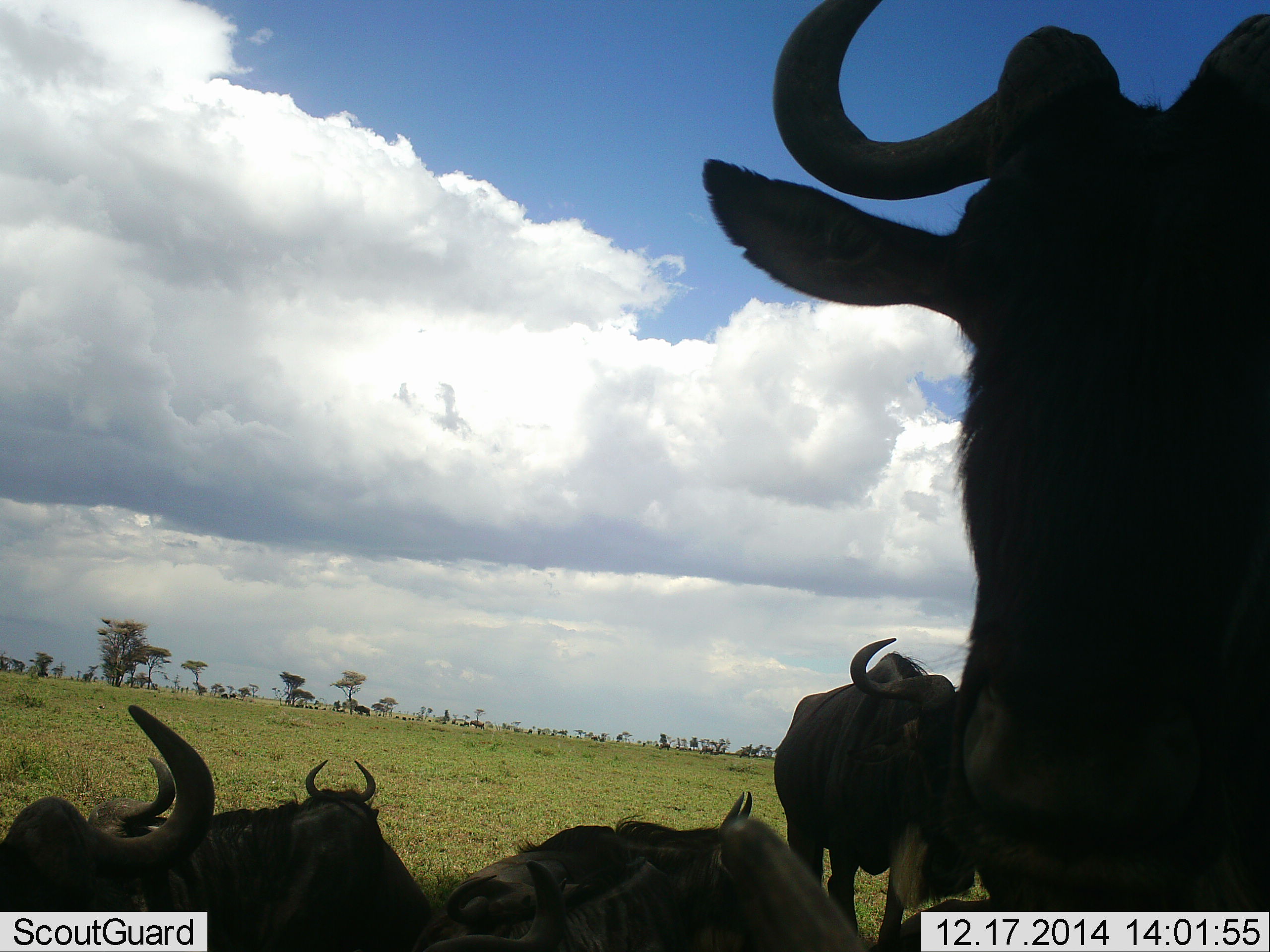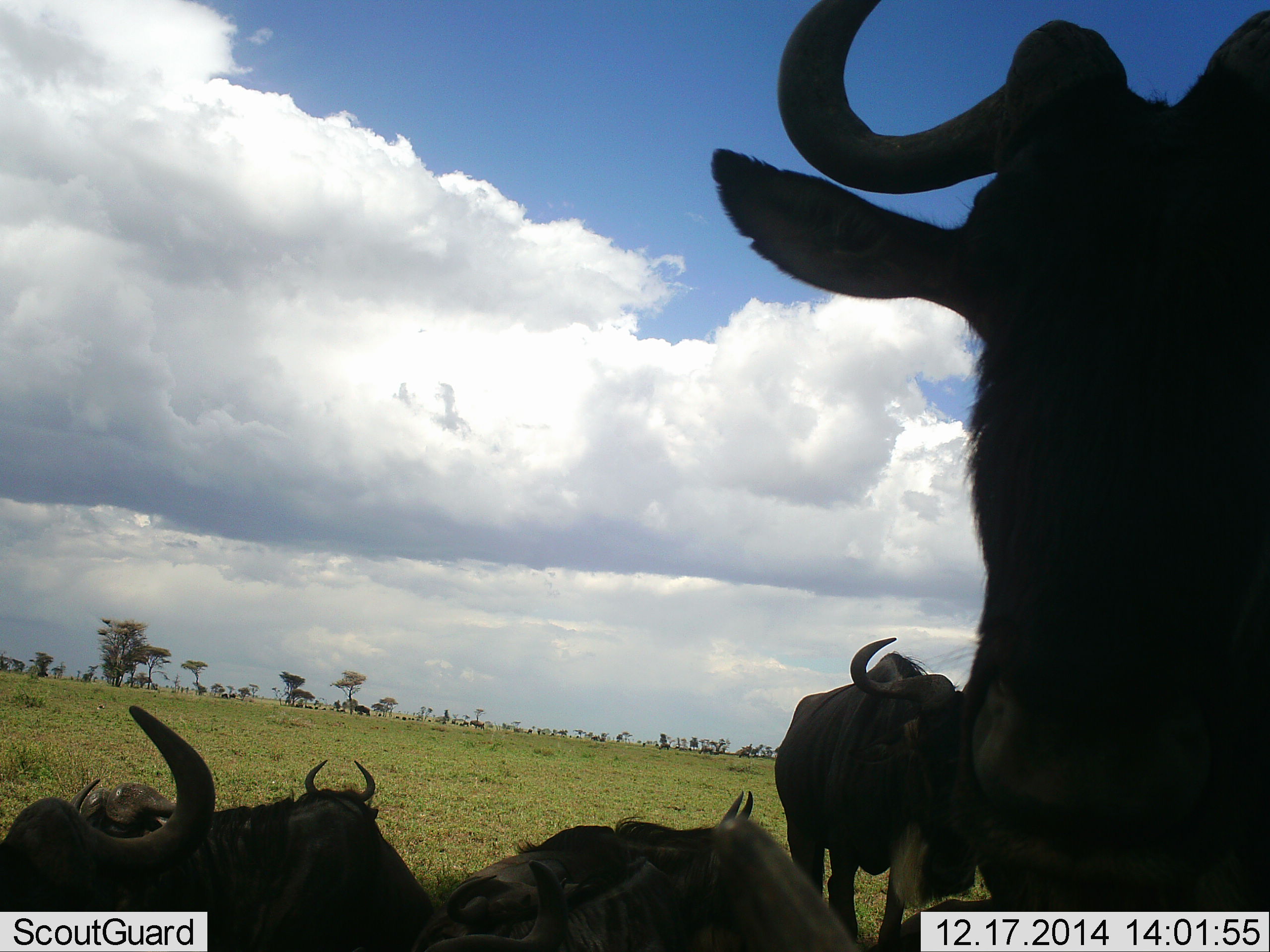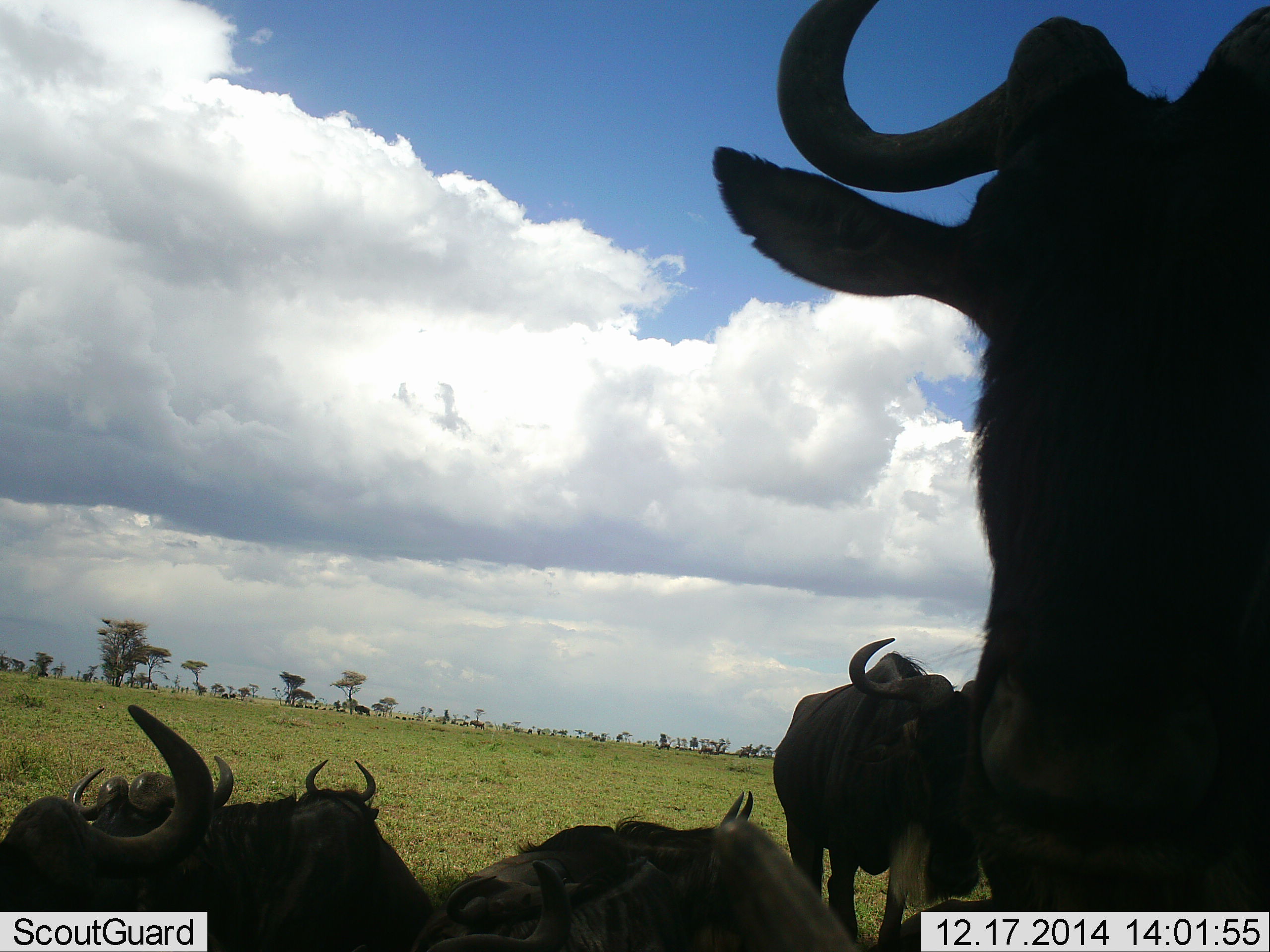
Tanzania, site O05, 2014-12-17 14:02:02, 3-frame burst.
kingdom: Animalia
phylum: Chordata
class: Mammalia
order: Artiodactyla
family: Bovidae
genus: Connochaetes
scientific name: Connochaetes taurinus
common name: blue wildebeest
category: wildebeest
Wildebeest (blue wildebeest) (Connochaetes taurinus), count 6. Behavior (volunteer vote fractions): standing 80%, resting 70%, moving 0%, interacting 10%. Young present (vote fraction): 0%. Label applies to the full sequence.